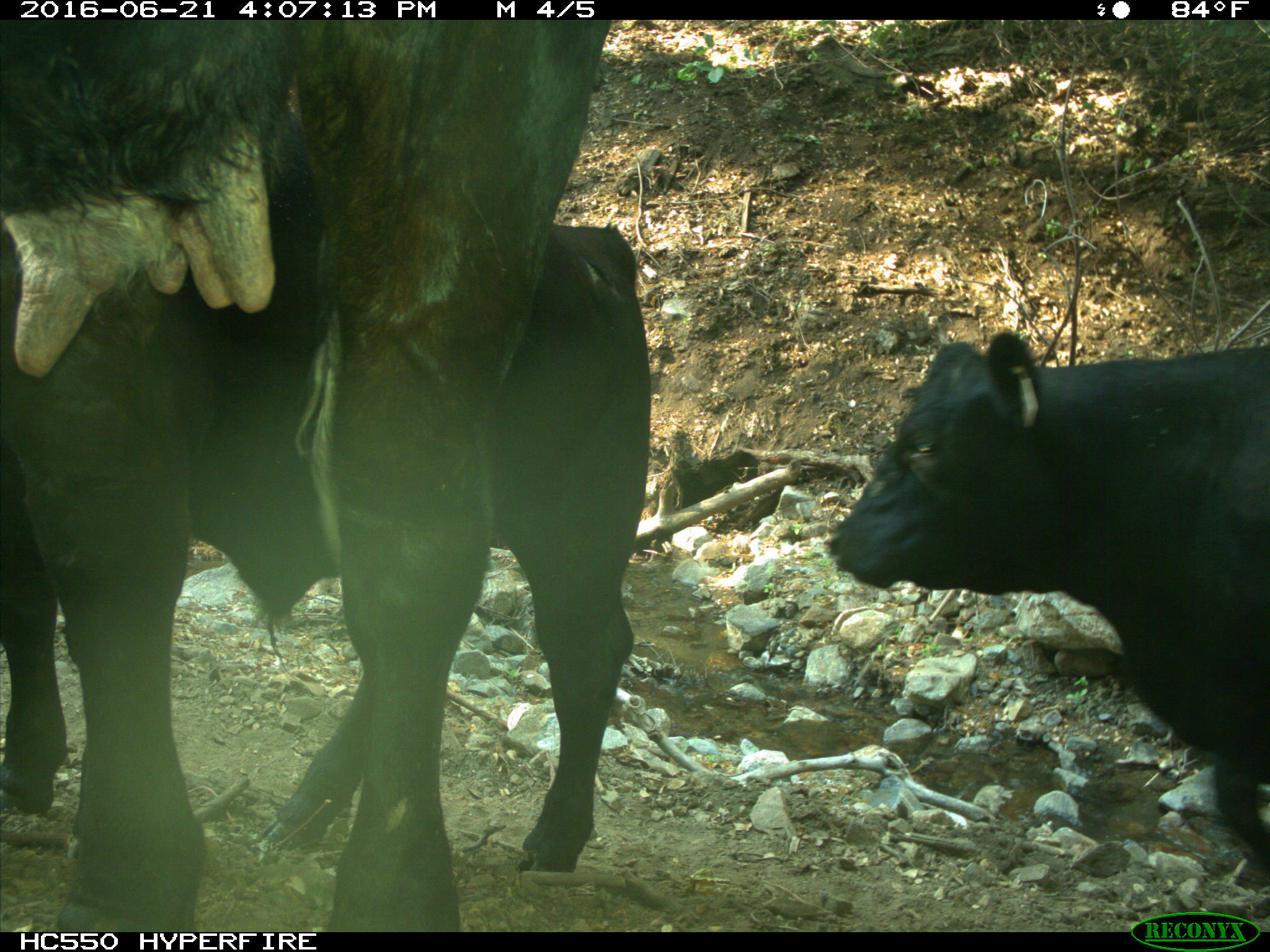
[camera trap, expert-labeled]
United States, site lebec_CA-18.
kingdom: Animalia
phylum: Chordata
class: Mammalia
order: Artiodactyla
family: Bovidae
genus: Bos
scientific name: Bos taurus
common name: domestic cow